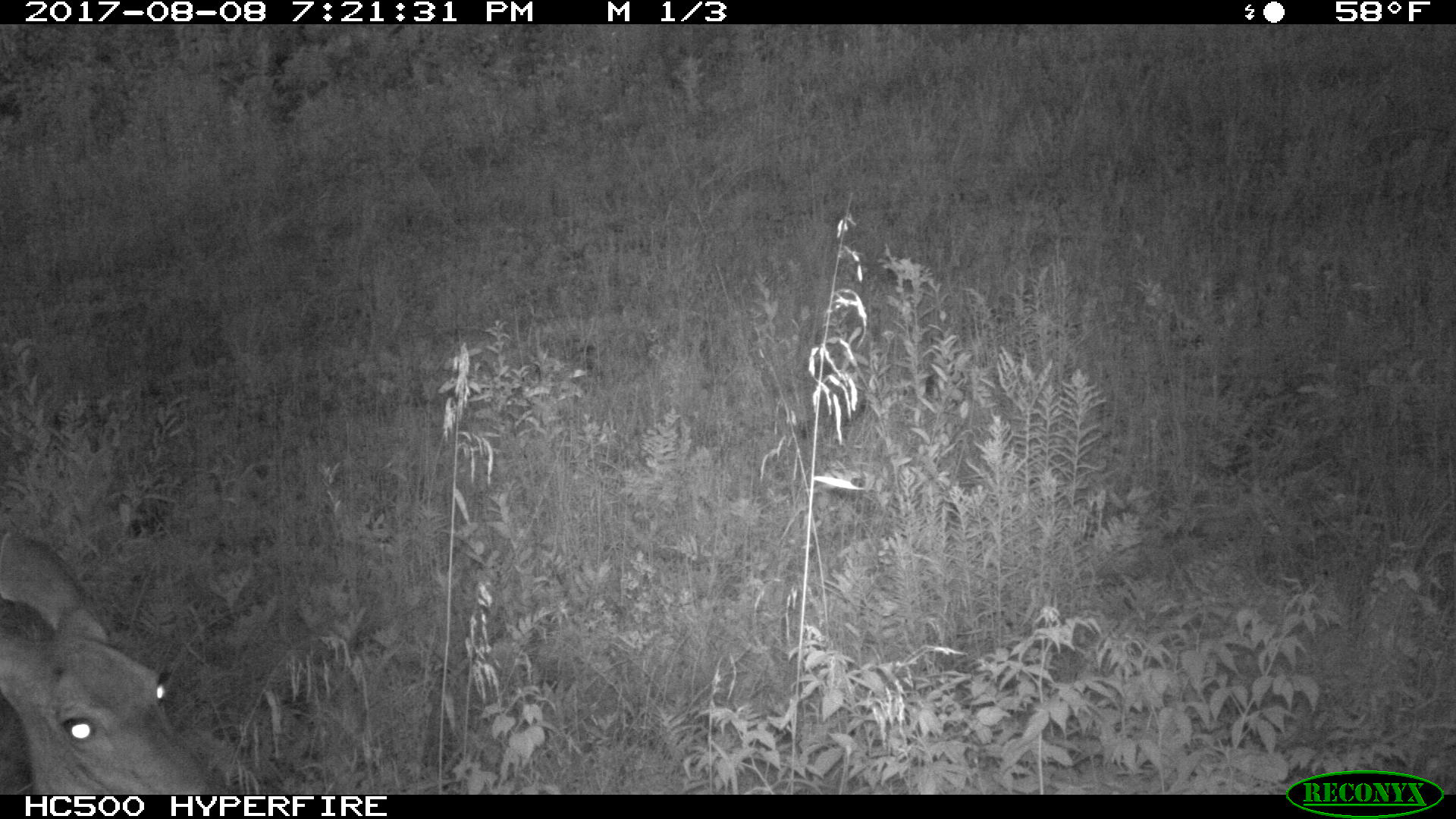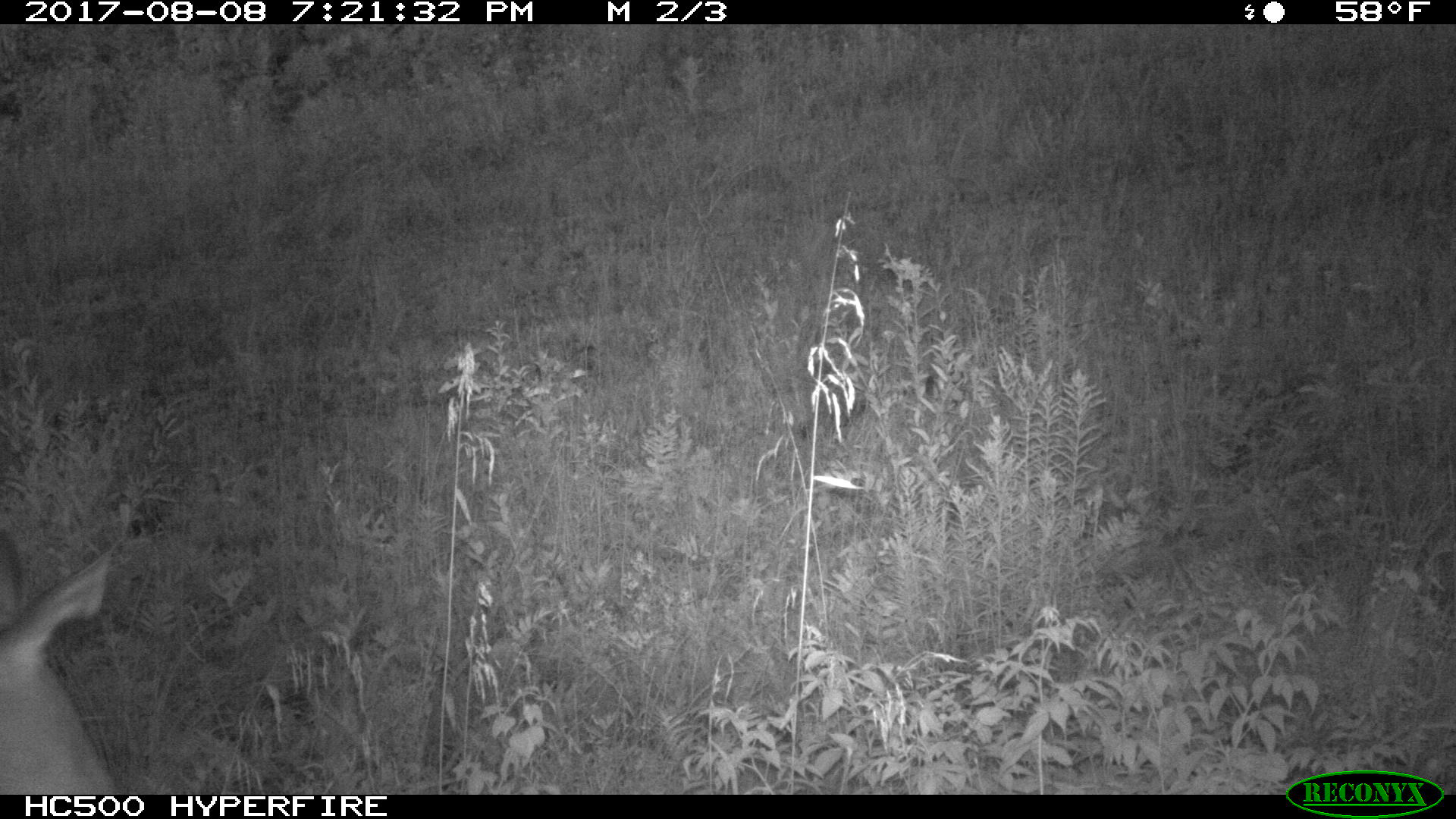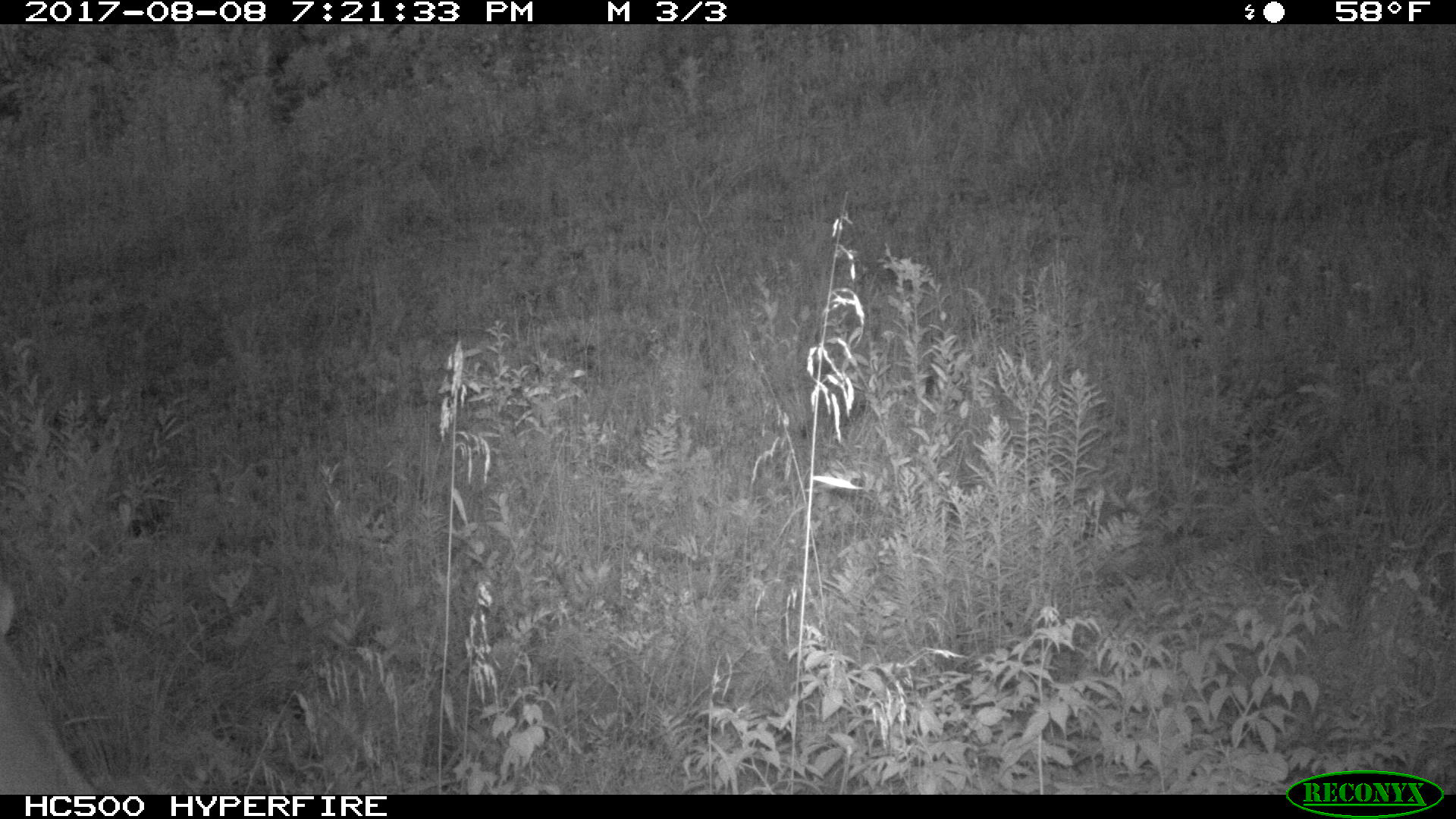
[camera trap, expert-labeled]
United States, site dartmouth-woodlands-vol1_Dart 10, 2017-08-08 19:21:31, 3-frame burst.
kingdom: Animalia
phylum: Chordata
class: Mammalia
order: Artiodactyla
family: Cervidae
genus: Odocoileus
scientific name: Odocoileus virginianus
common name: white-tailed deer